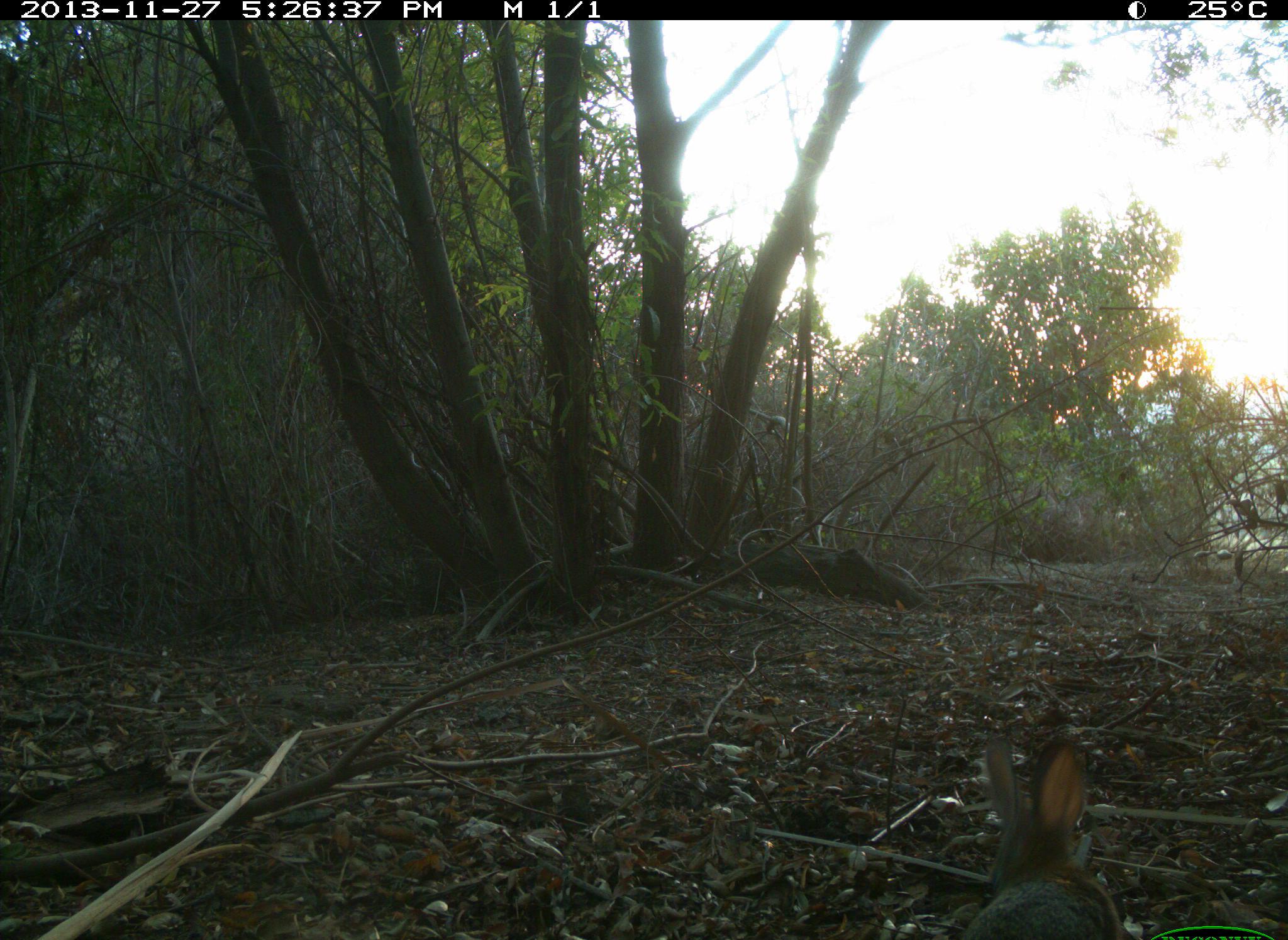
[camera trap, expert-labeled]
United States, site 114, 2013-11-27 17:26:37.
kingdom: Animalia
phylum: Chordata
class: Mammalia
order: Lagomorpha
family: Leporidae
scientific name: Leporidae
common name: rabbits and hares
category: rabbit